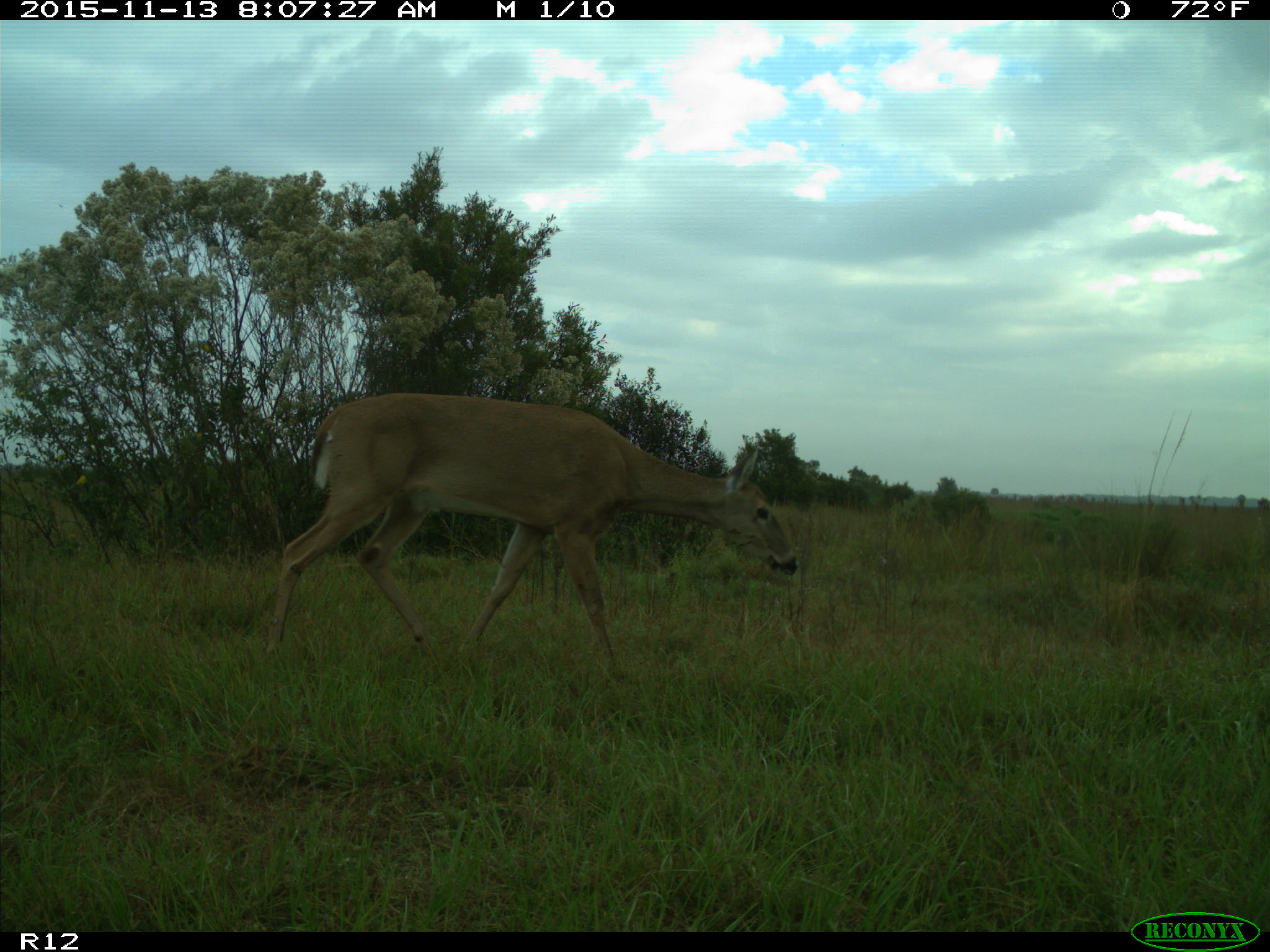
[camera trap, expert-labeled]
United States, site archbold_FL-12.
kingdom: Animalia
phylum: Chordata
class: Mammalia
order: Artiodactyla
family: Cervidae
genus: Odocoileus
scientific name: Odocoileus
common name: deer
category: unidentified deer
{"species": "unidentified deer (deer) (Odocoileus)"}